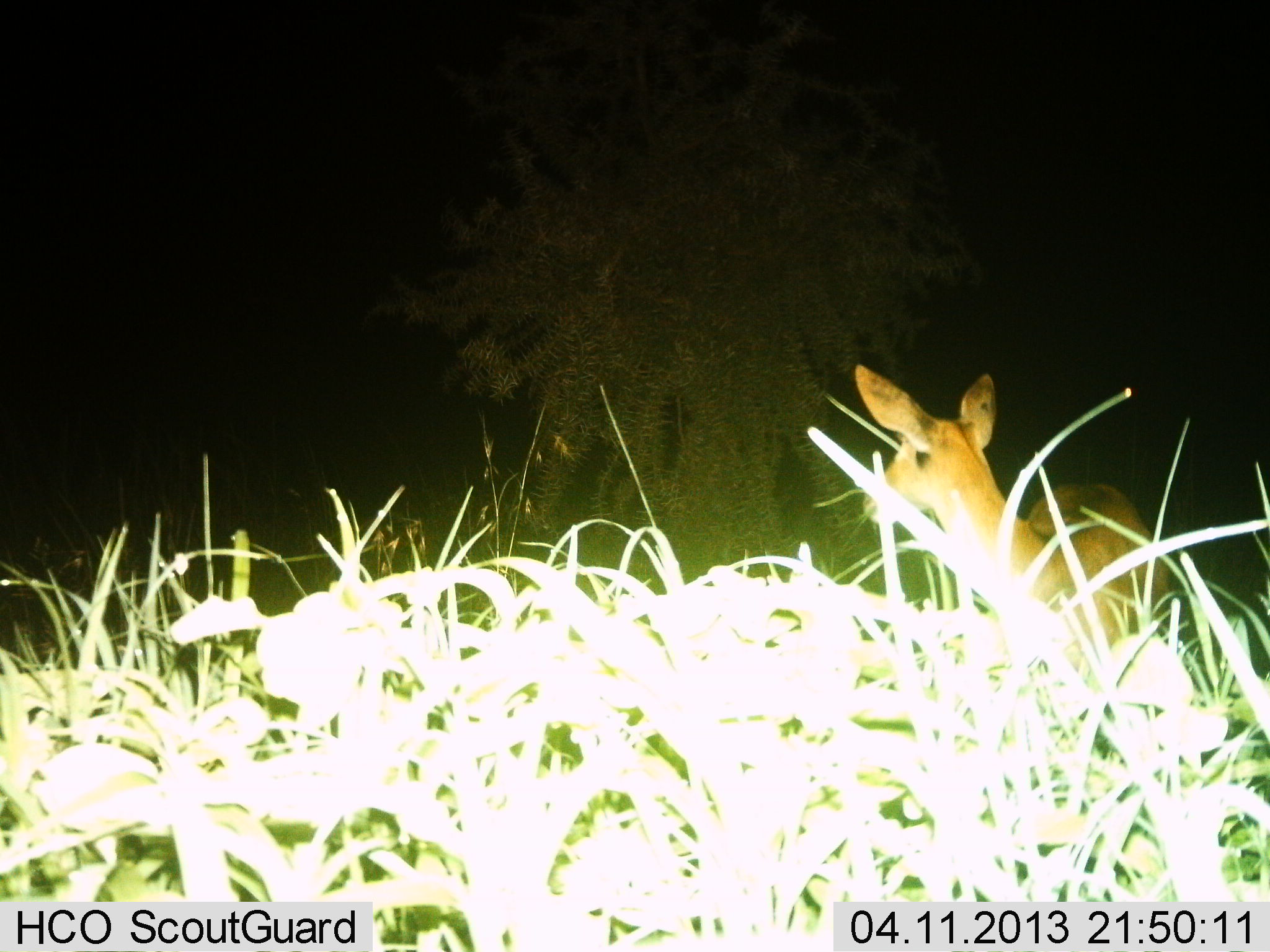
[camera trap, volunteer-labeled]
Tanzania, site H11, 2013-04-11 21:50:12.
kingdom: Animalia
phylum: Chordata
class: Mammalia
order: Artiodactyla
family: Bovidae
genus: Redunca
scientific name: Redunca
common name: reedbuck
Reedbuck (Redunca), count 1. Behavior (volunteer vote fractions): standing 100%, resting 0%, moving 0%, interacting 0%. Young present (vote fraction): 0%. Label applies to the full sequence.